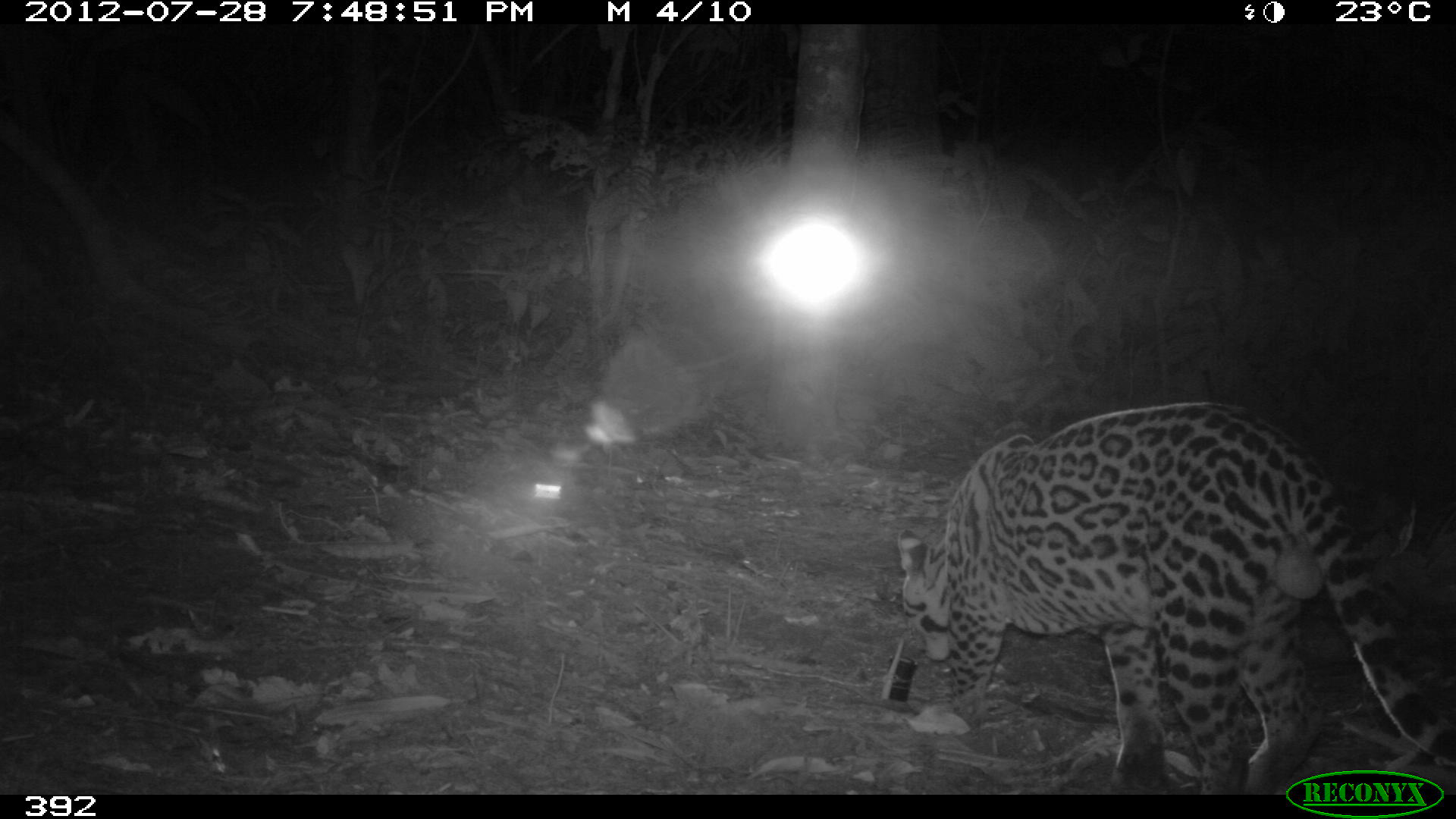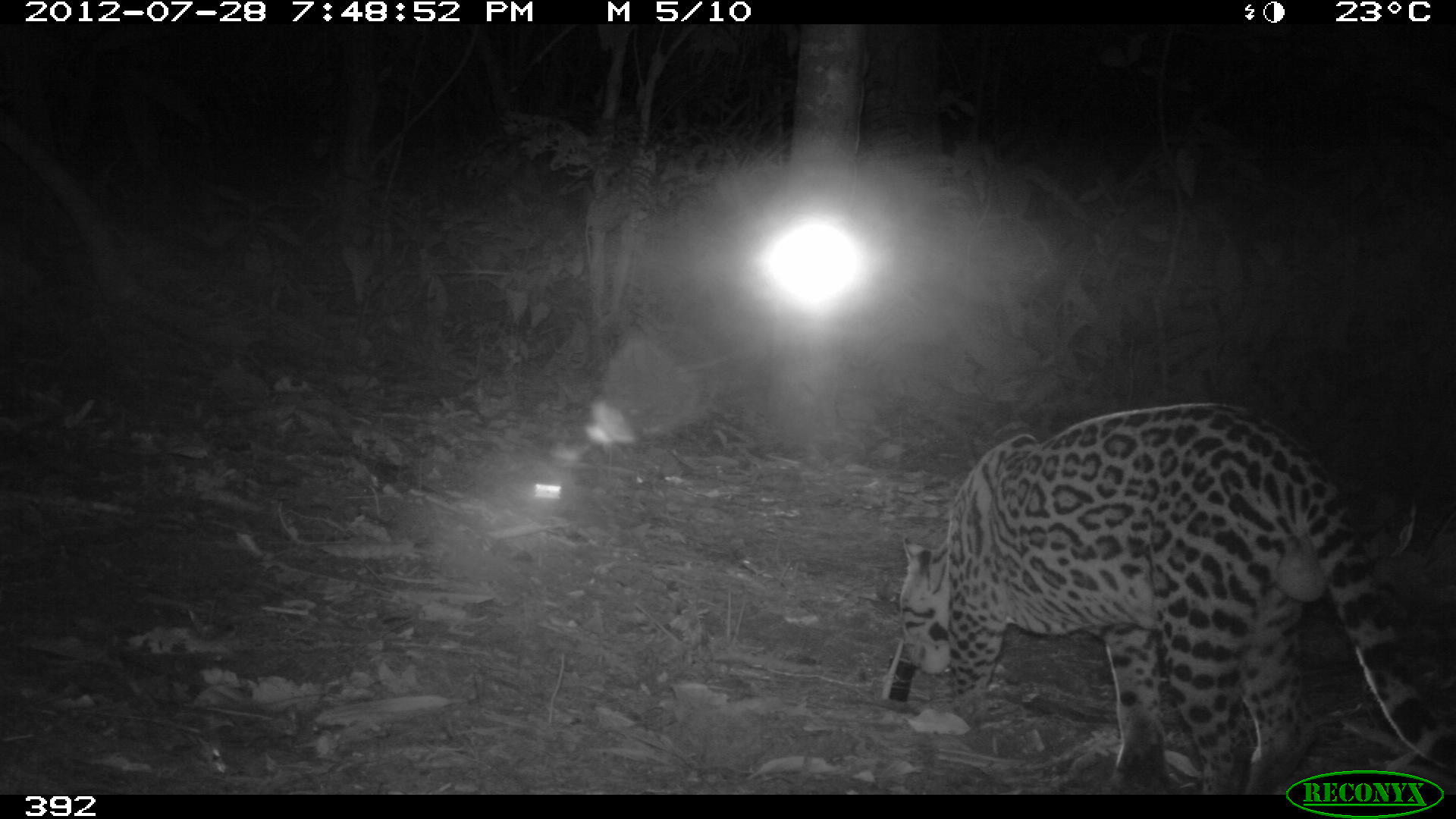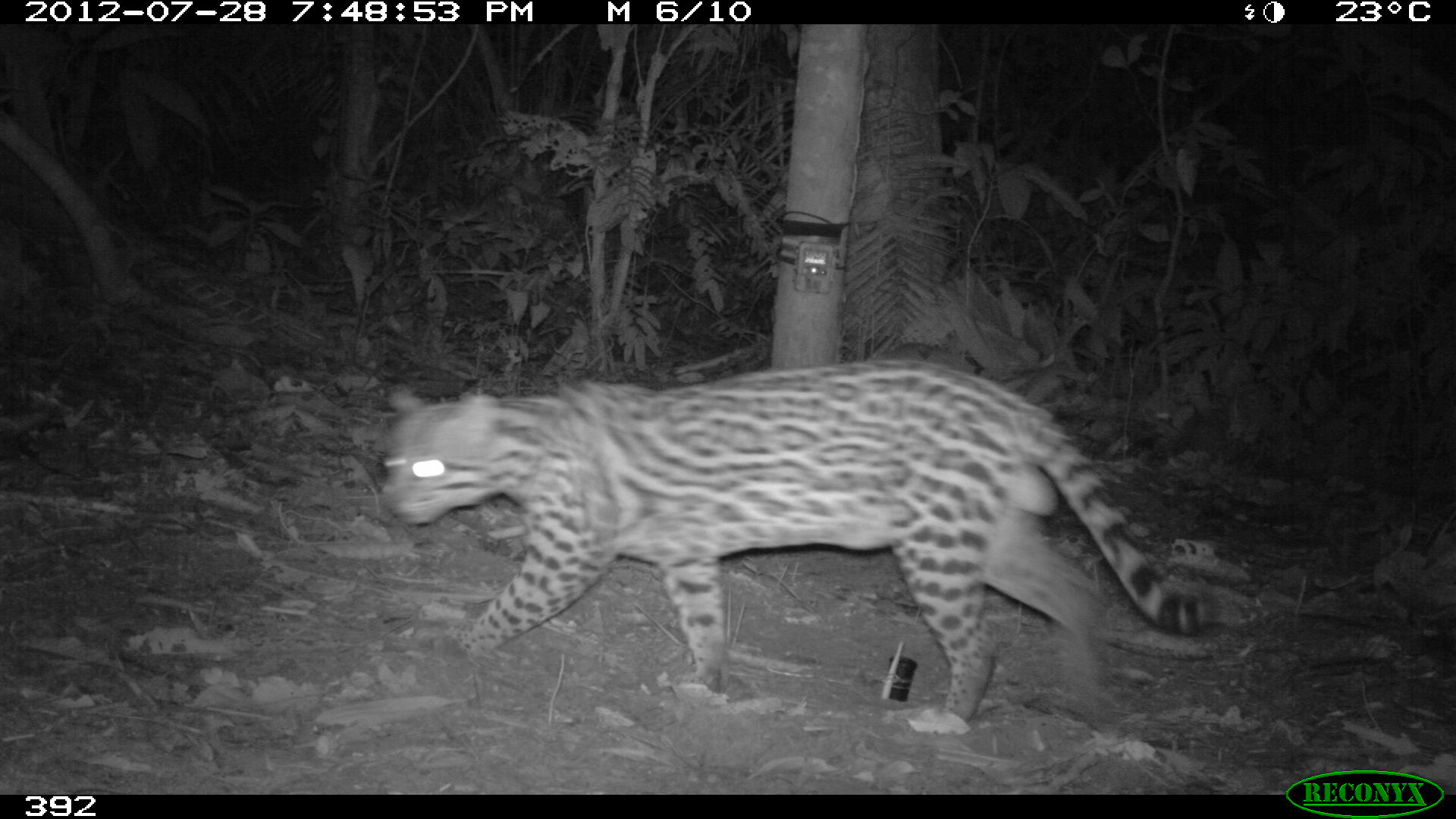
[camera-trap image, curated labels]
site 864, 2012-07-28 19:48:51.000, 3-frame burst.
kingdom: Animalia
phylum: Chordata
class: Mammalia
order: Carnivora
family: Felidae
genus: Leopardus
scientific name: Leopardus pardalis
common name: ocelot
Leopardus pardalis (ocelot).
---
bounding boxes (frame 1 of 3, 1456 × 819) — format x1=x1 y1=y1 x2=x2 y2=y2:
leopardus pardalis: x1=896 y1=400 x2=1453 y2=793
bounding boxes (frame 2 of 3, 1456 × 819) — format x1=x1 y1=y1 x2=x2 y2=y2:
leopardus pardalis: x1=897 y1=400 x2=1448 y2=791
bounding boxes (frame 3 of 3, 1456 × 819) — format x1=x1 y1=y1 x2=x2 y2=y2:
leopardus pardalis: x1=381 y1=359 x2=1214 y2=724